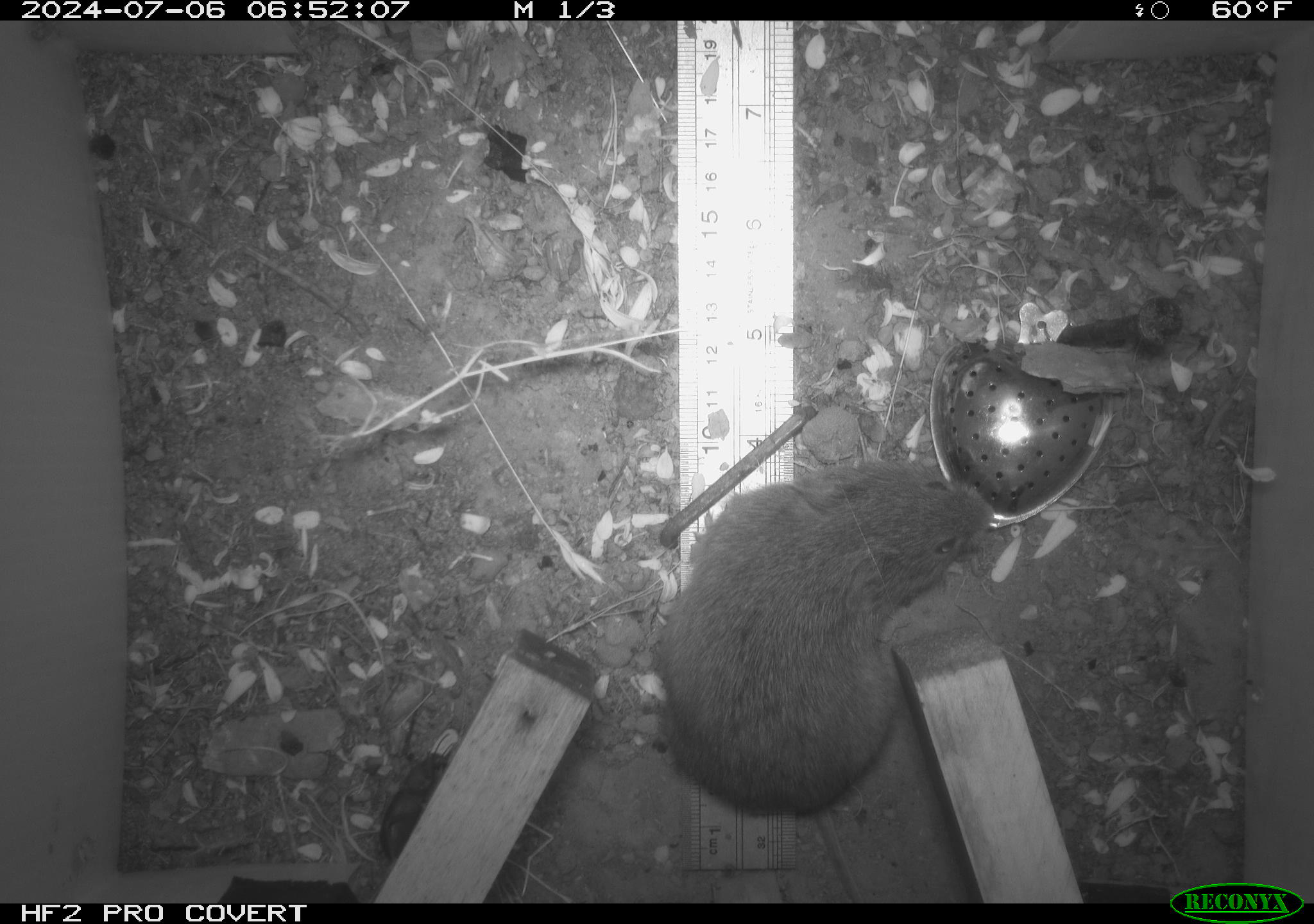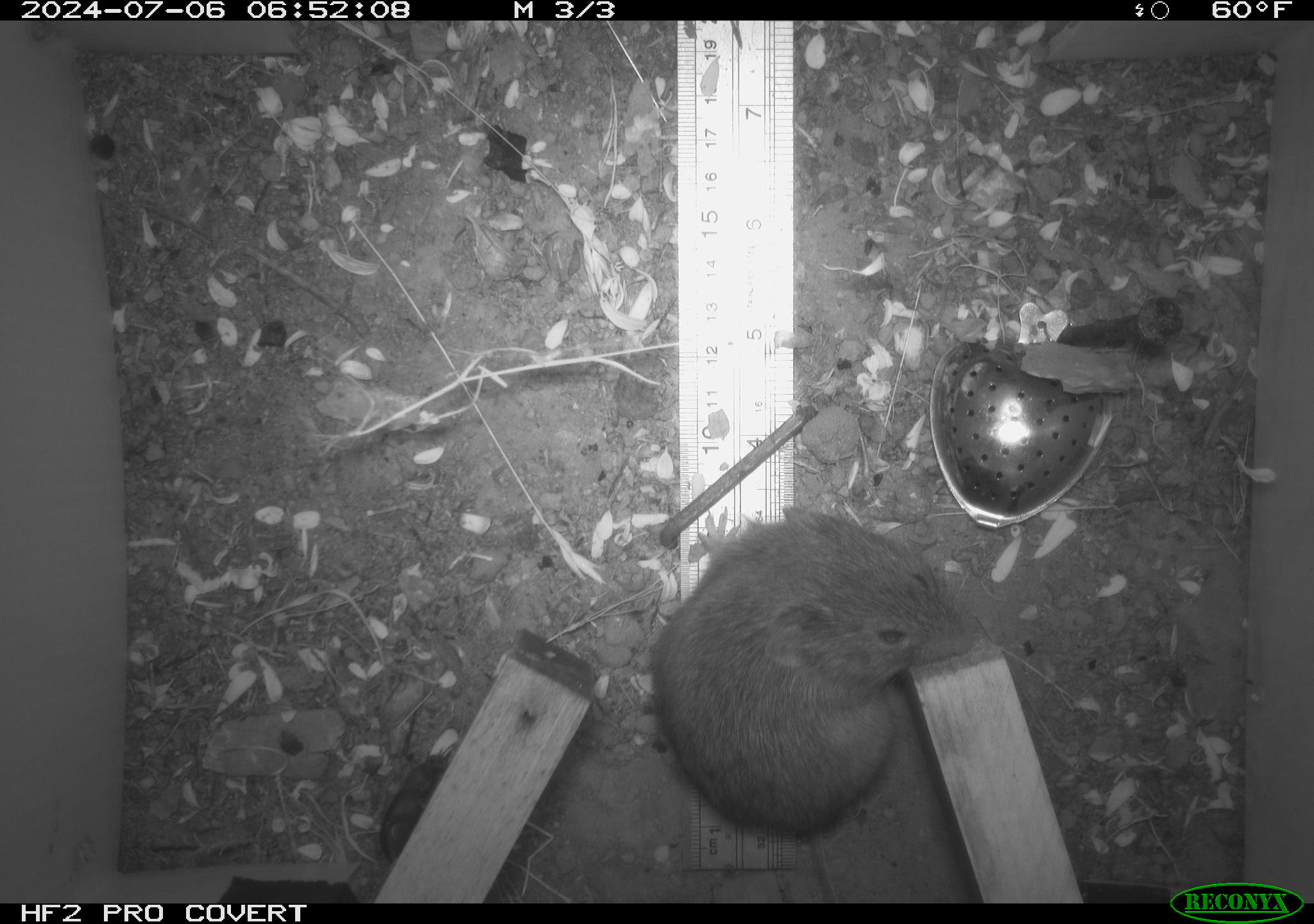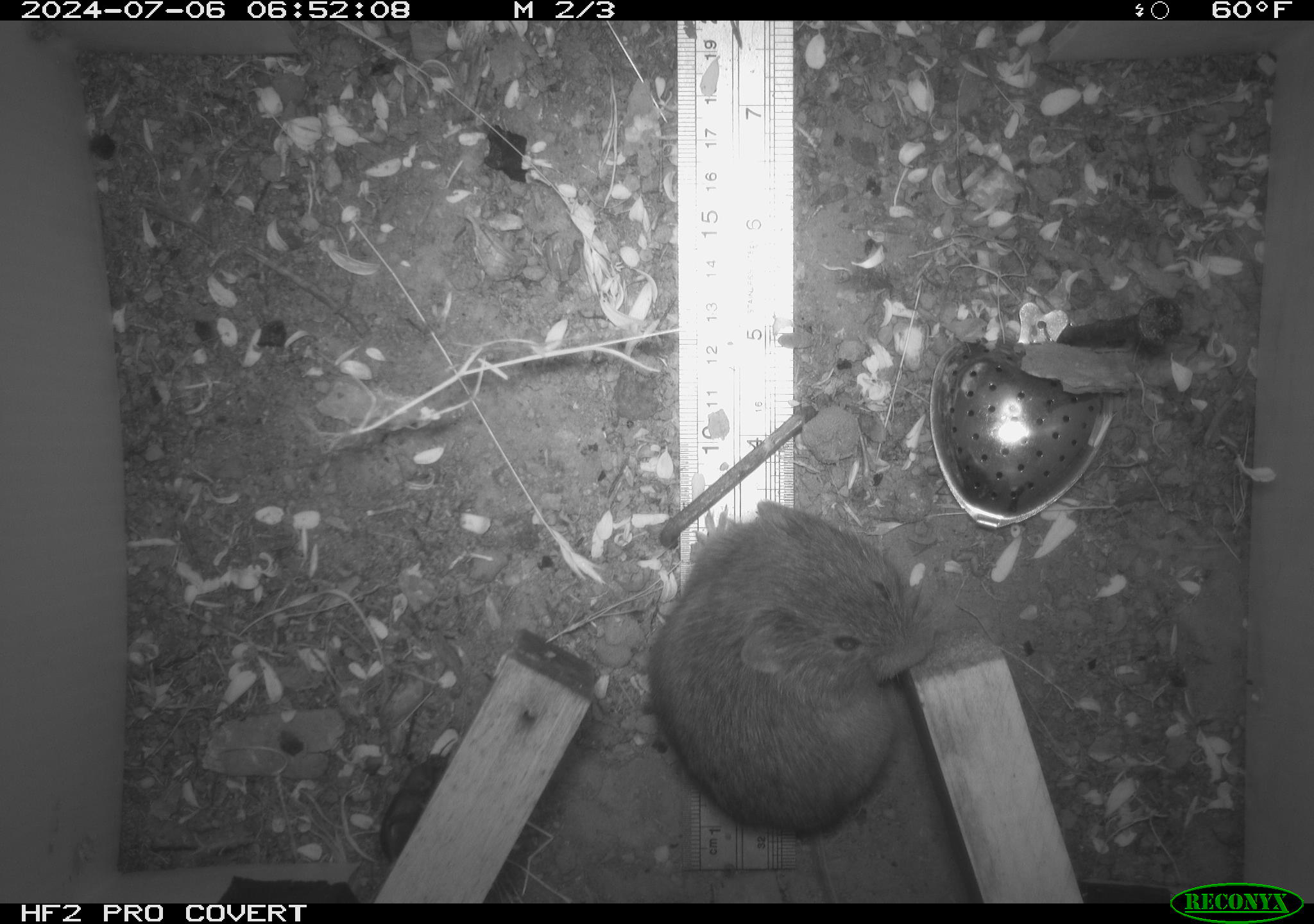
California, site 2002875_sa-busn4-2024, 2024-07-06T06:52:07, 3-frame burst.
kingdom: Animalia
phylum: Chordata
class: Mammalia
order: Rodentia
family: Cricetidae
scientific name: Arvicolinae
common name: voles, lemmings, and muskrats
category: arvicolinae subfamily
Arvicolinae subfamily (voles, lemmings, and muskrats) (Arvicolinae).